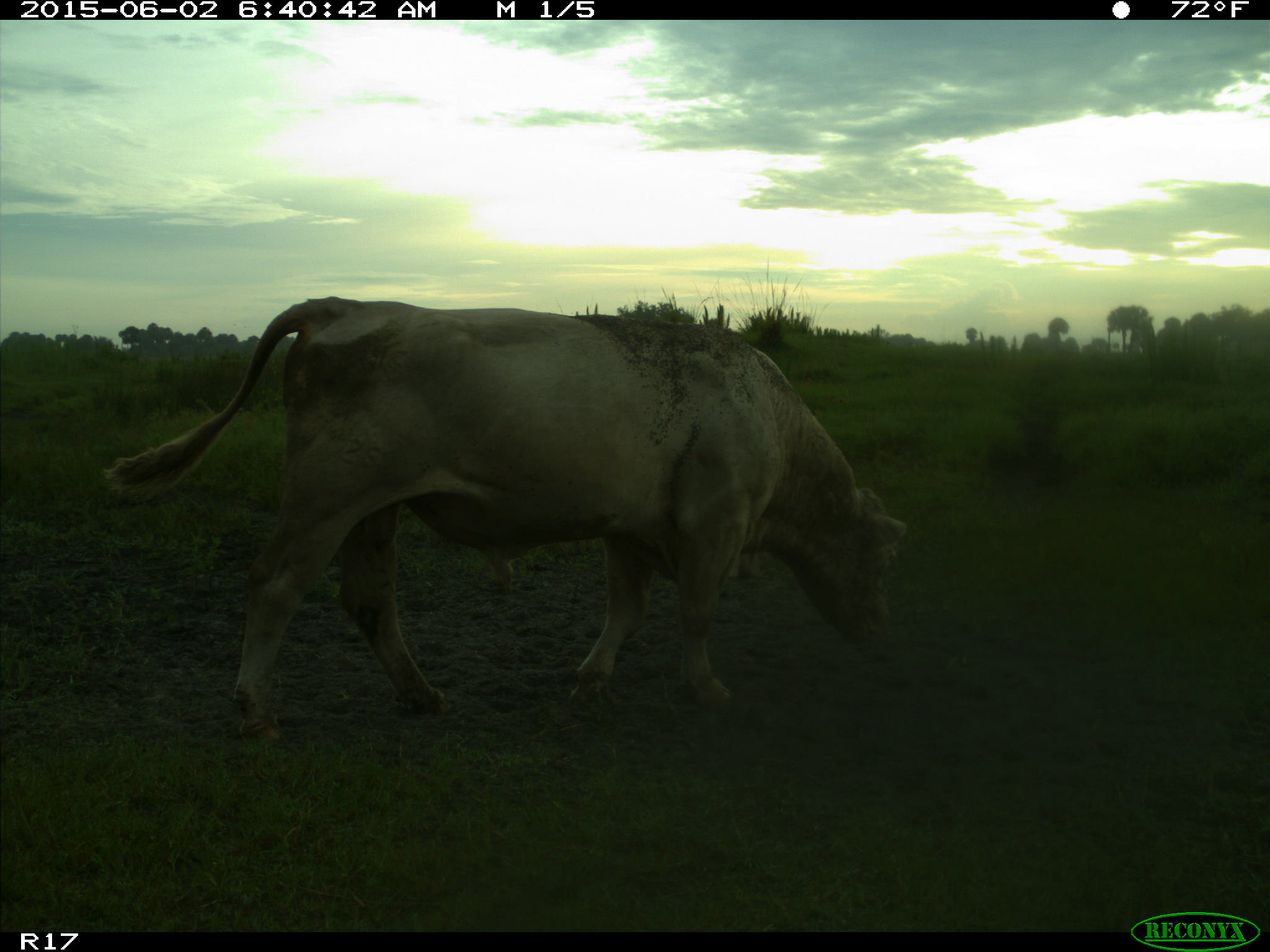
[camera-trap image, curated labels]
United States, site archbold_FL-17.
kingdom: Animalia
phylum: Chordata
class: Mammalia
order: Artiodactyla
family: Bovidae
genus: Bos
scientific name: Bos taurus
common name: domestic cow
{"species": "Bos taurus (domestic cow)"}